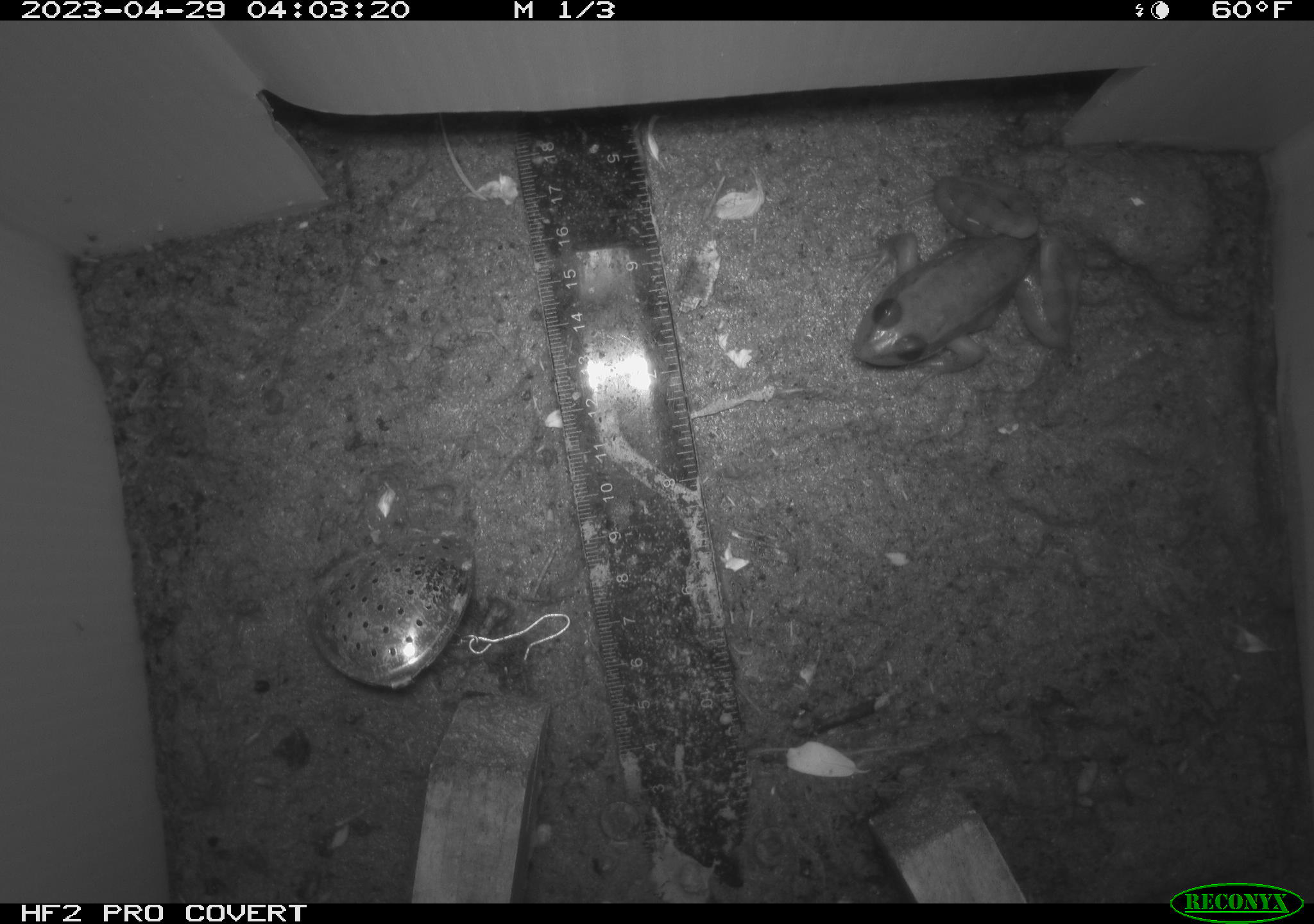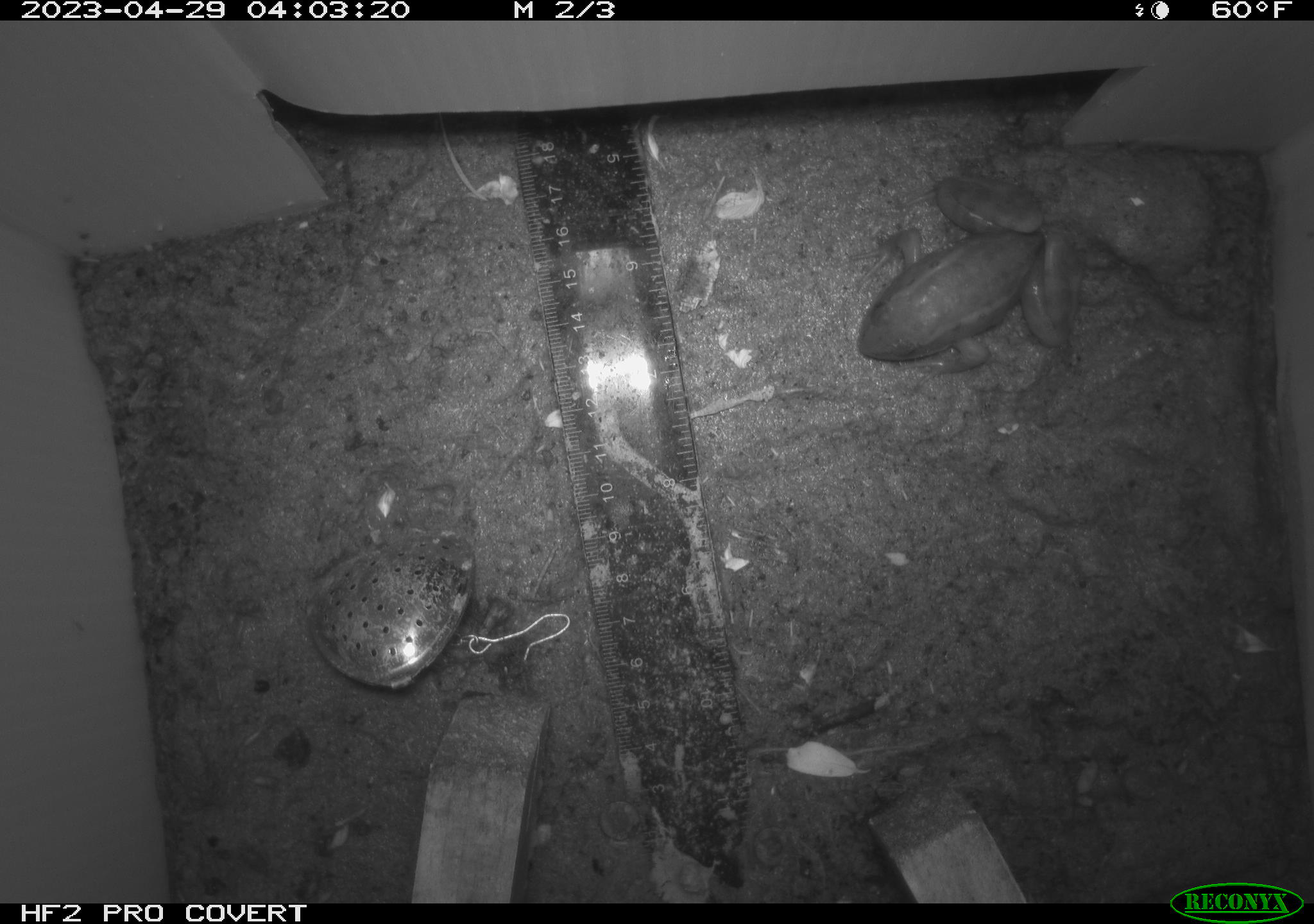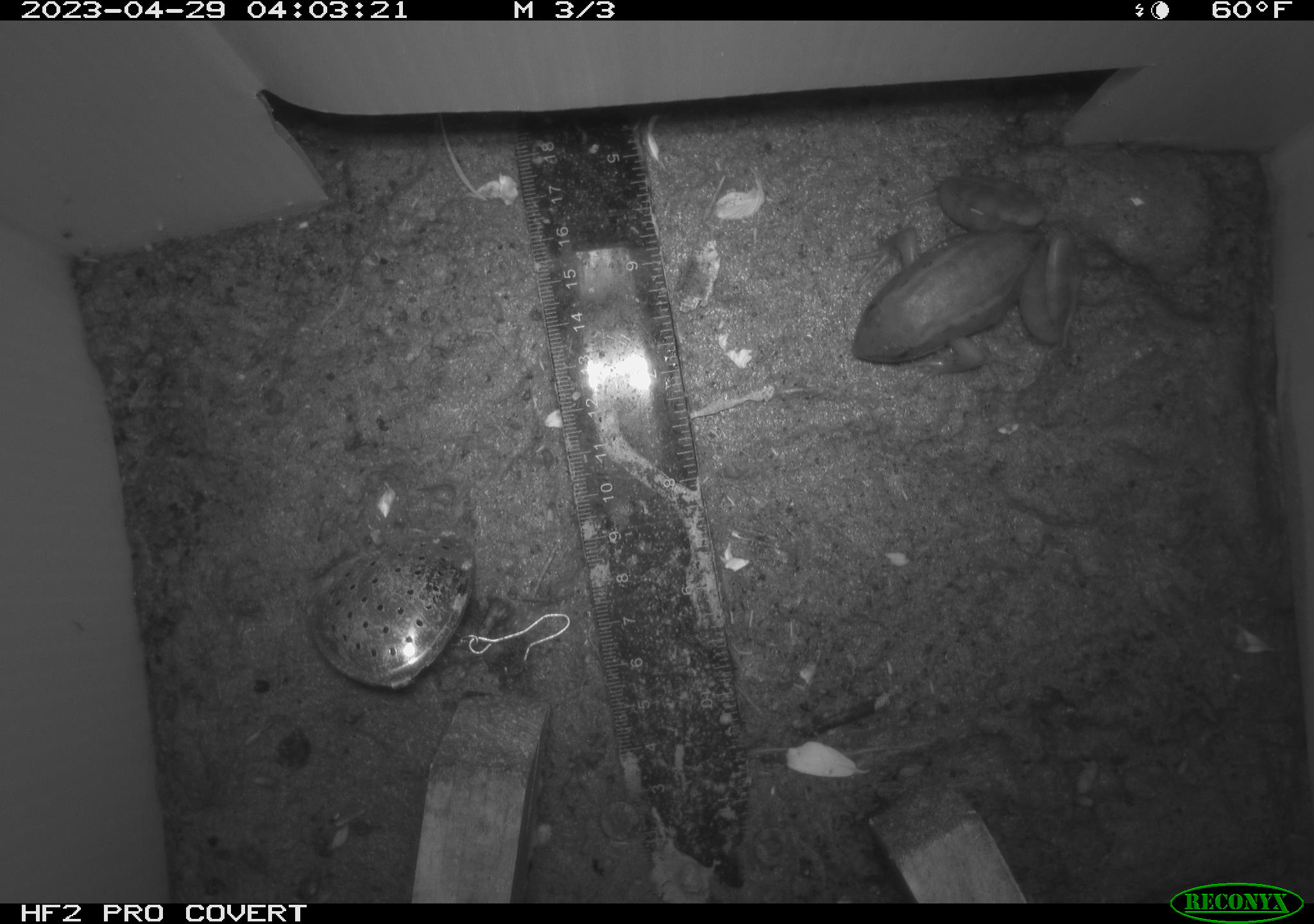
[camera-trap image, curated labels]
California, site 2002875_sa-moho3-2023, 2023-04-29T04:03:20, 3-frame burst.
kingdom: Animalia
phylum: Chordata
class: Amphibia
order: Anura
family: Ranidae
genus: Rana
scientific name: Rana draytonii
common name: california red-legged frog